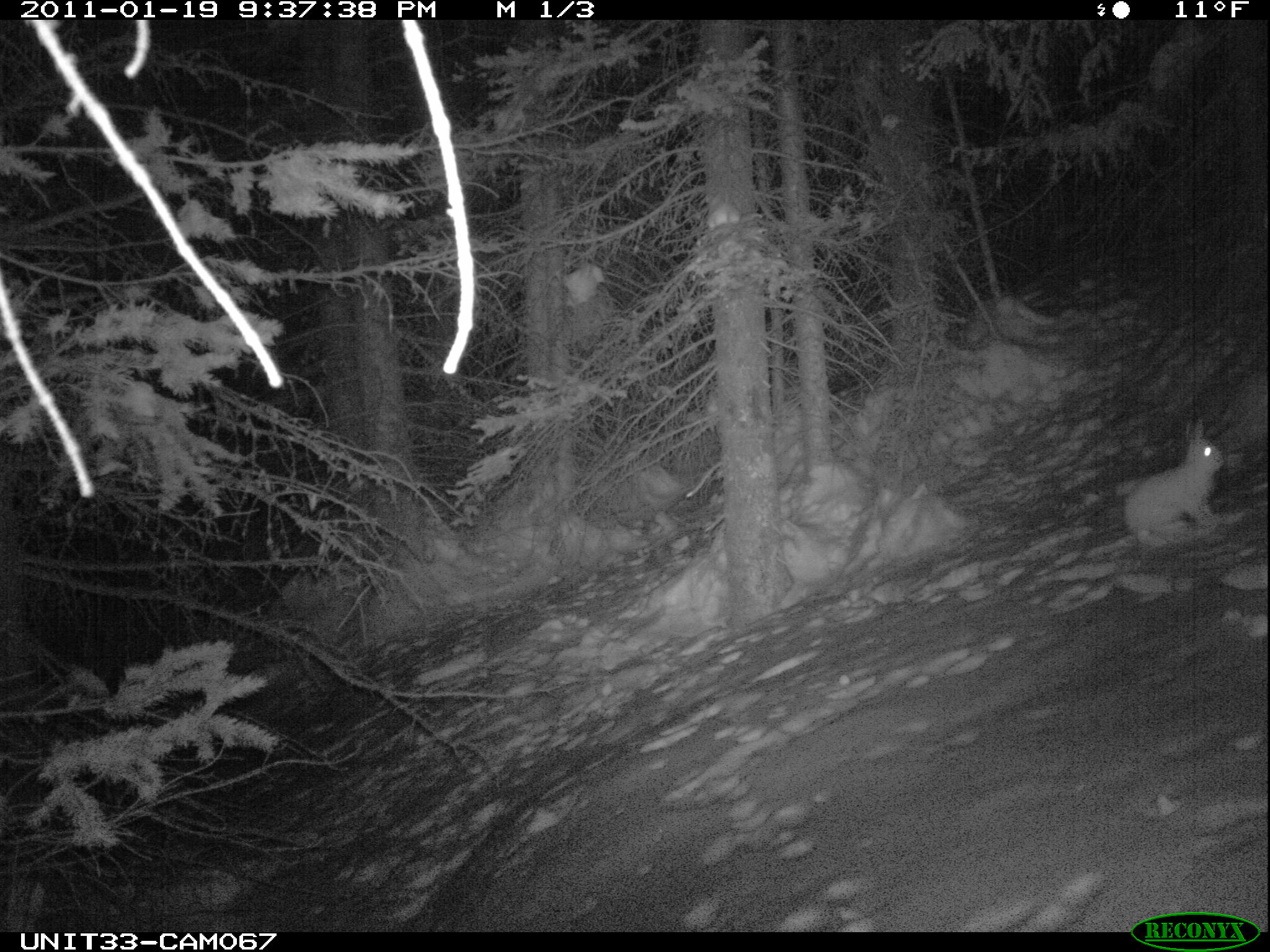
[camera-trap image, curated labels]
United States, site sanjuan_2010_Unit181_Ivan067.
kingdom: Animalia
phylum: Chordata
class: Mammalia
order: Lagomorpha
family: Leporidae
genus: Lepus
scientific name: Lepus americanus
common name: snowshoe hare